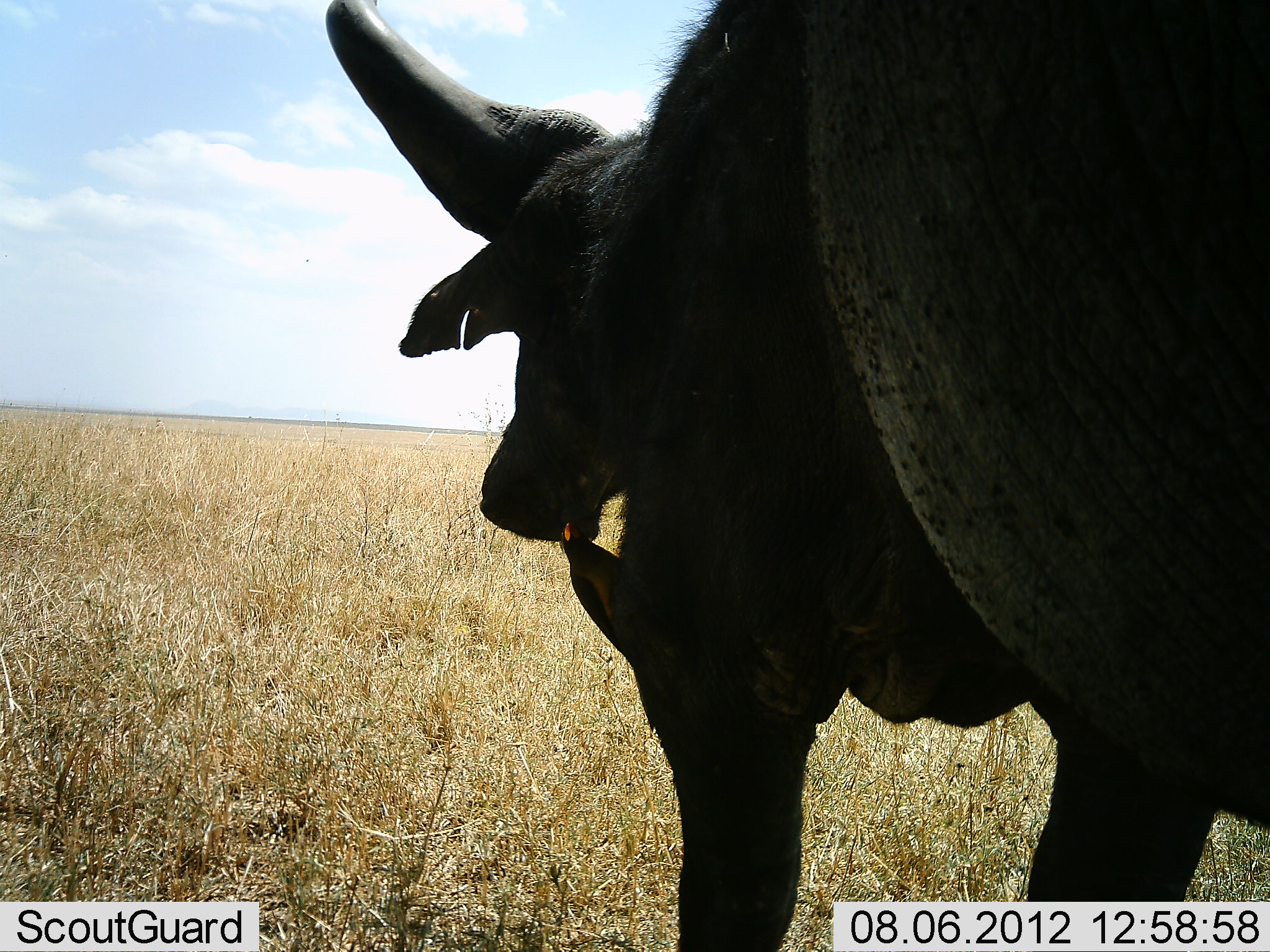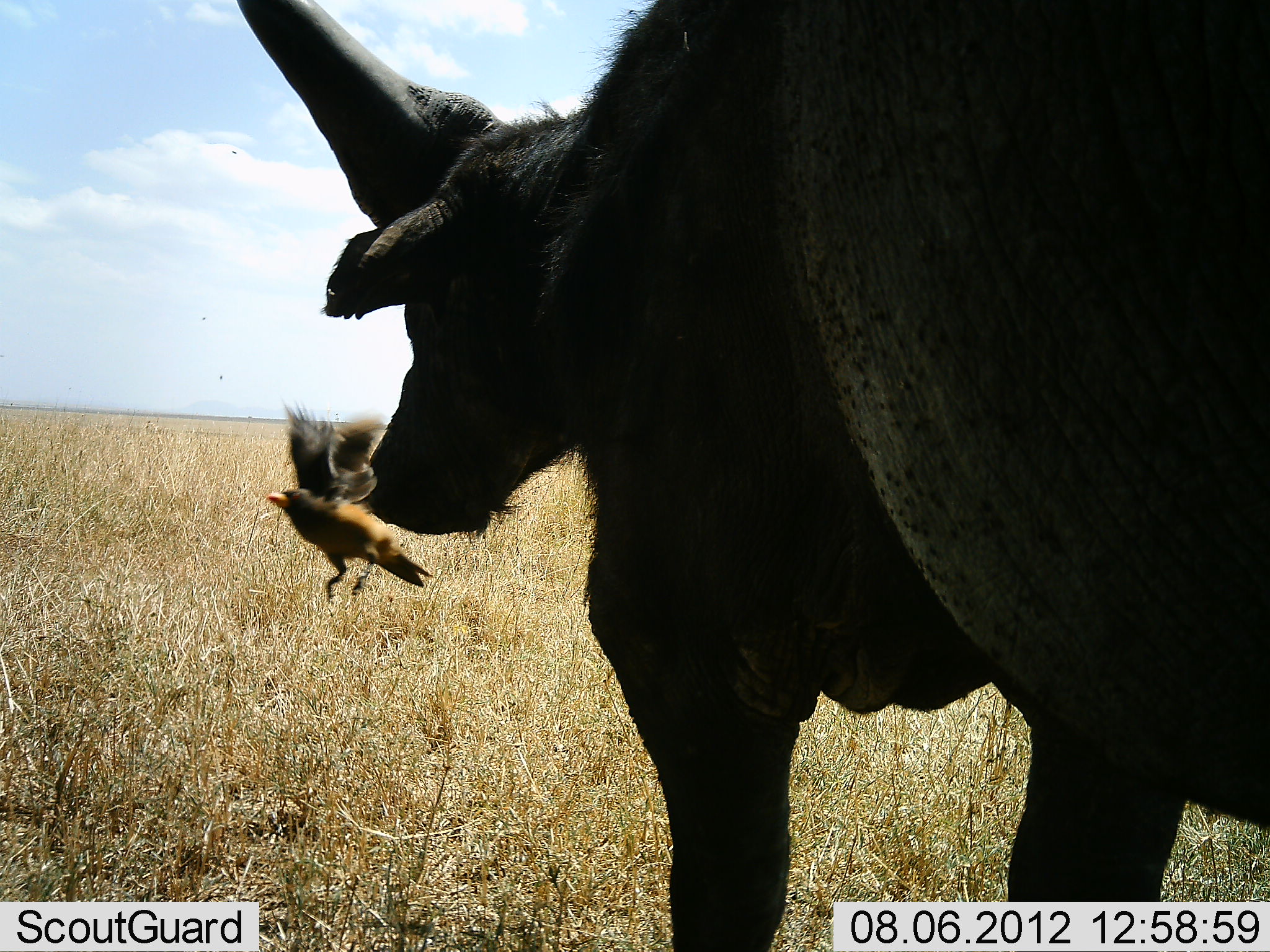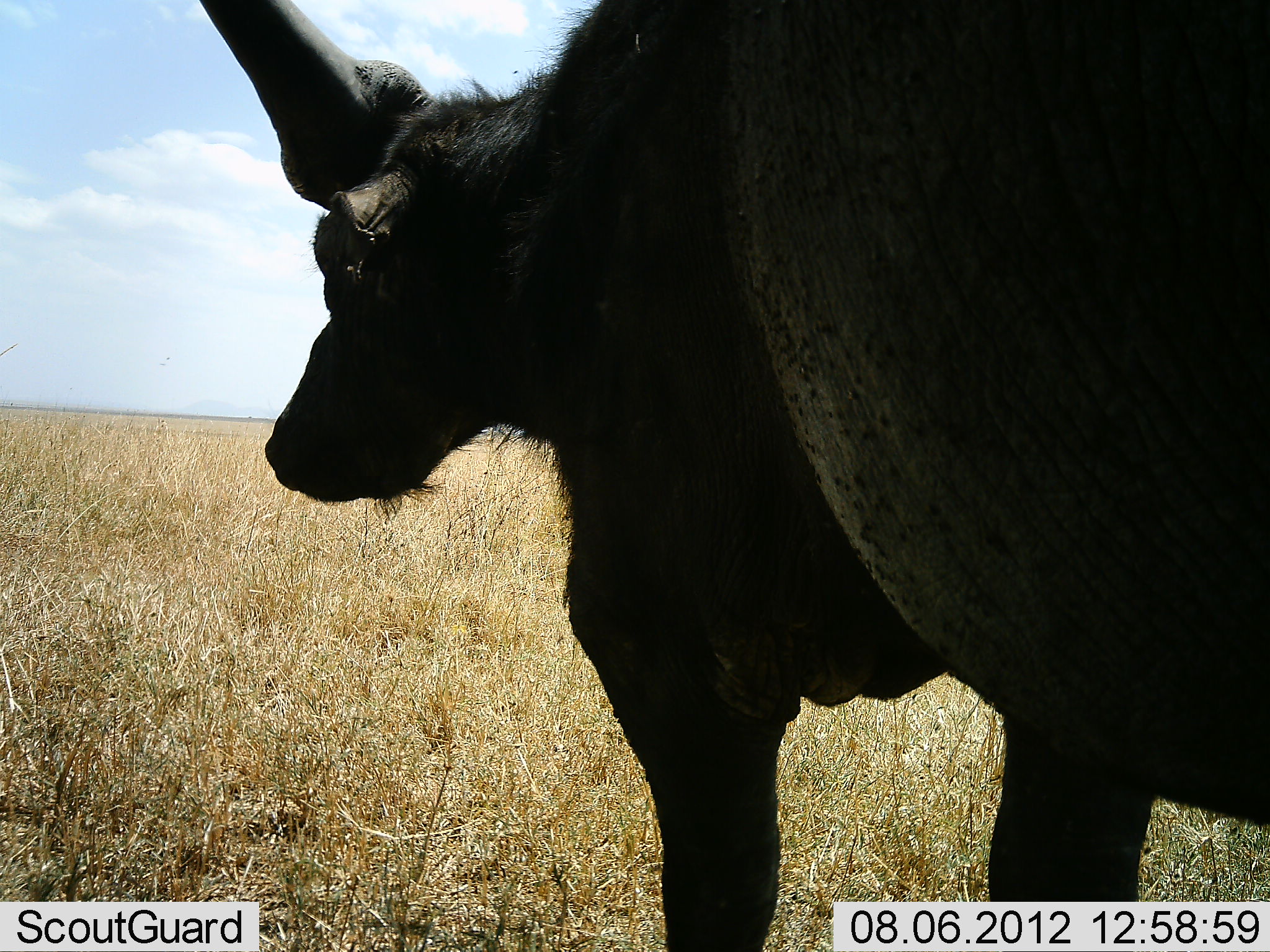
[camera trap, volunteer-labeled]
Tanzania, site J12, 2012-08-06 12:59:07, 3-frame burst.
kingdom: Animalia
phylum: Chordata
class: Mammalia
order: Artiodactyla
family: Bovidae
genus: Syncerus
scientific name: Syncerus caffer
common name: cape buffalo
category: buffalo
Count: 1.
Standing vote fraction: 85%.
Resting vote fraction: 0%.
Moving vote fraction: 0%.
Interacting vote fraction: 23%.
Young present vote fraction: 0%.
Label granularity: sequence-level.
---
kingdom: Animalia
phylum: Chordata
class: Aves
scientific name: Aves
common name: bird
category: otherbird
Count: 1.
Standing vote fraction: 8%.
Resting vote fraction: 0%.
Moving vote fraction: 83%.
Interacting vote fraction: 33%.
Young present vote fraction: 0%.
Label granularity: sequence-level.